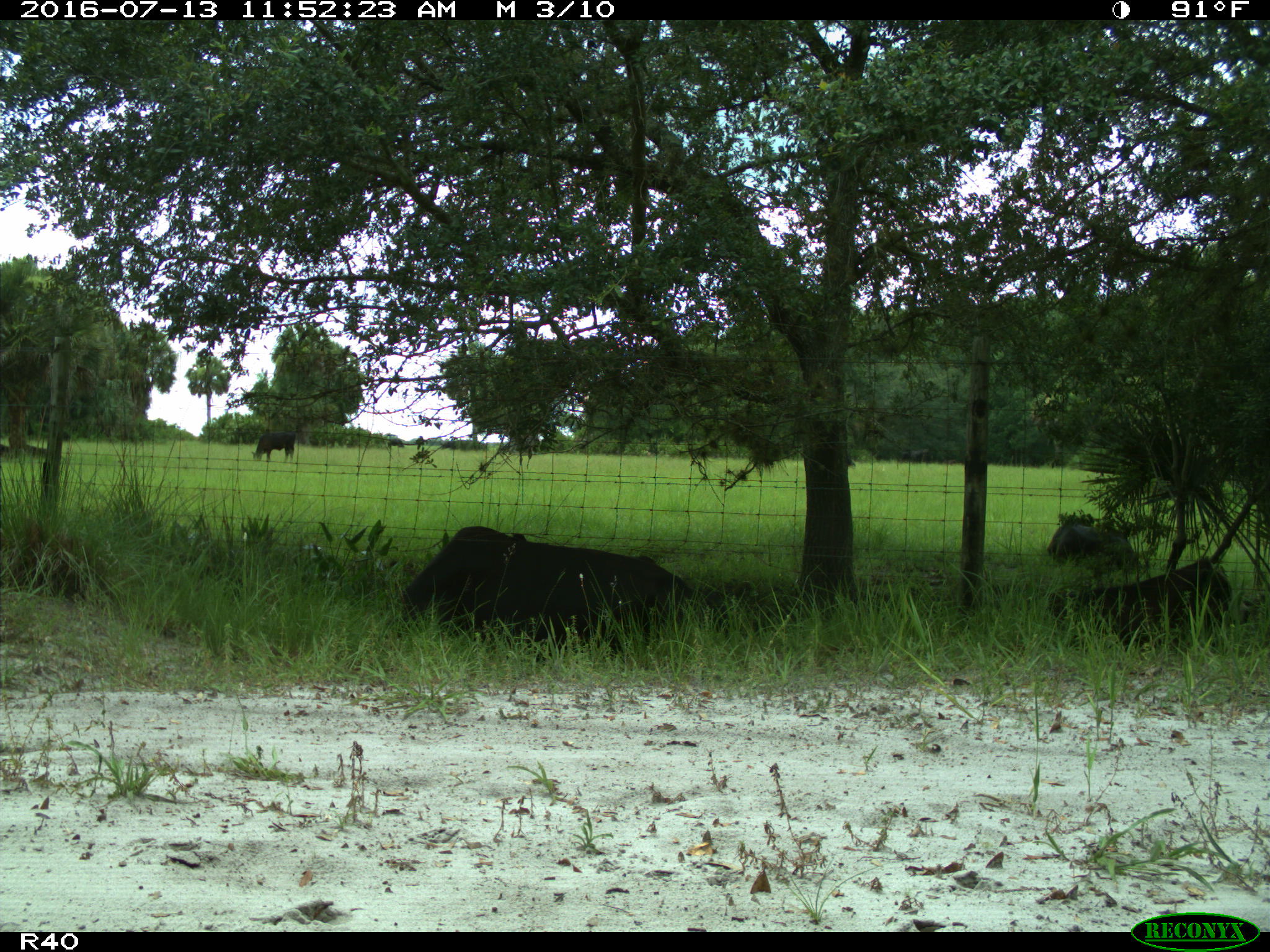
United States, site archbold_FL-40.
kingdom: Animalia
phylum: Chordata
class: Mammalia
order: Artiodactyla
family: Bovidae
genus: Bos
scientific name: Bos taurus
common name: domestic cow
Bos taurus (domestic cow).